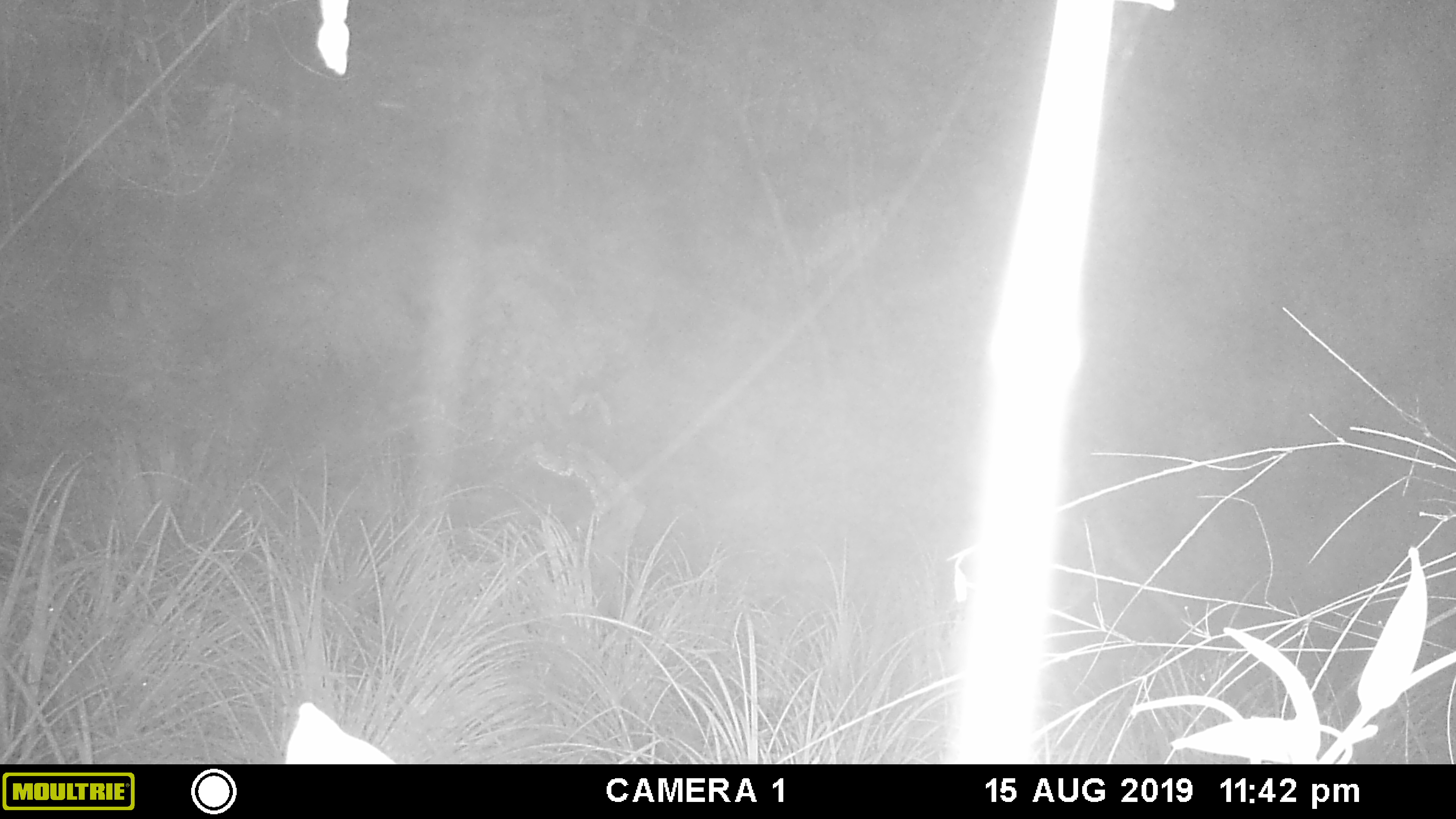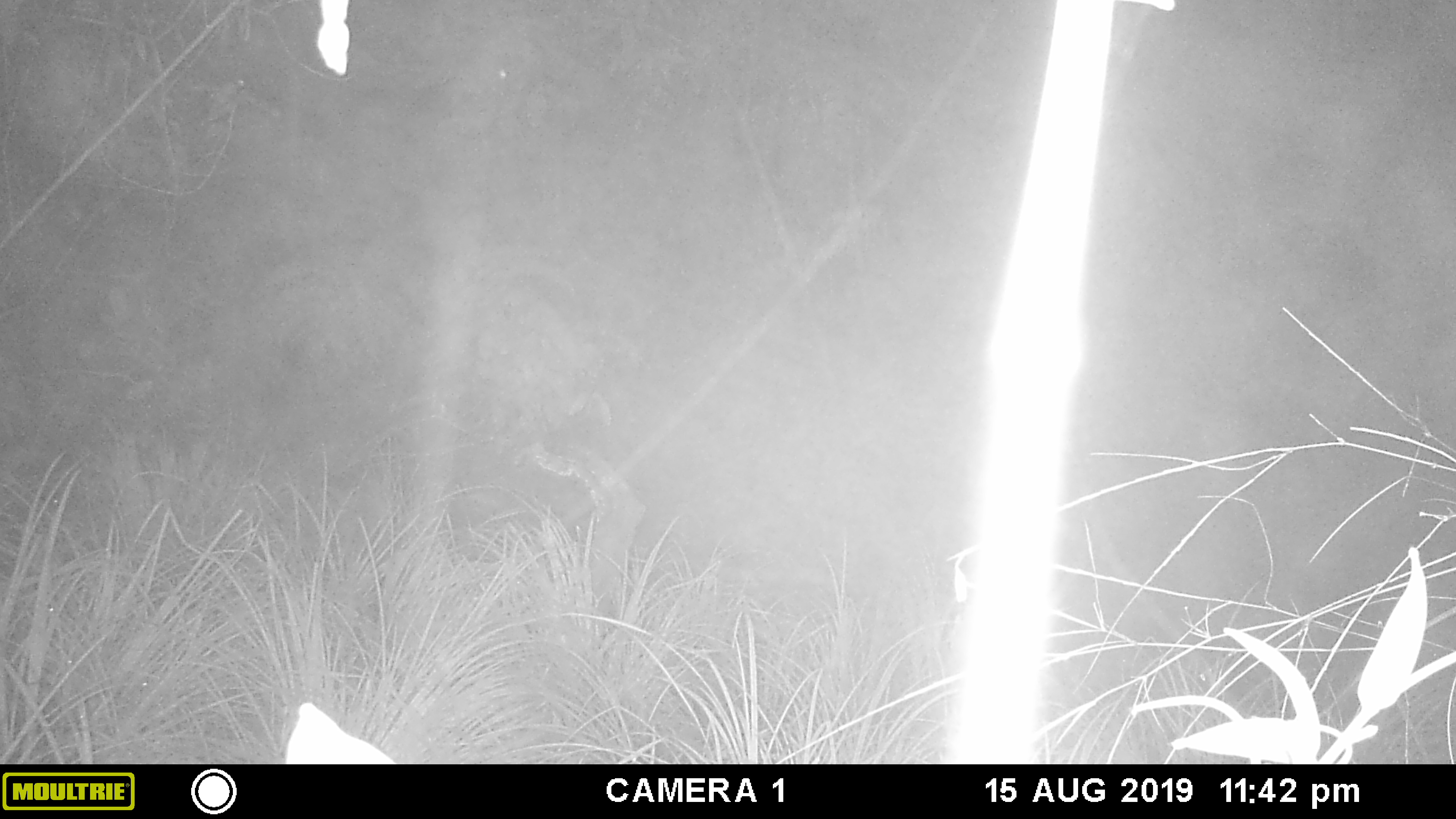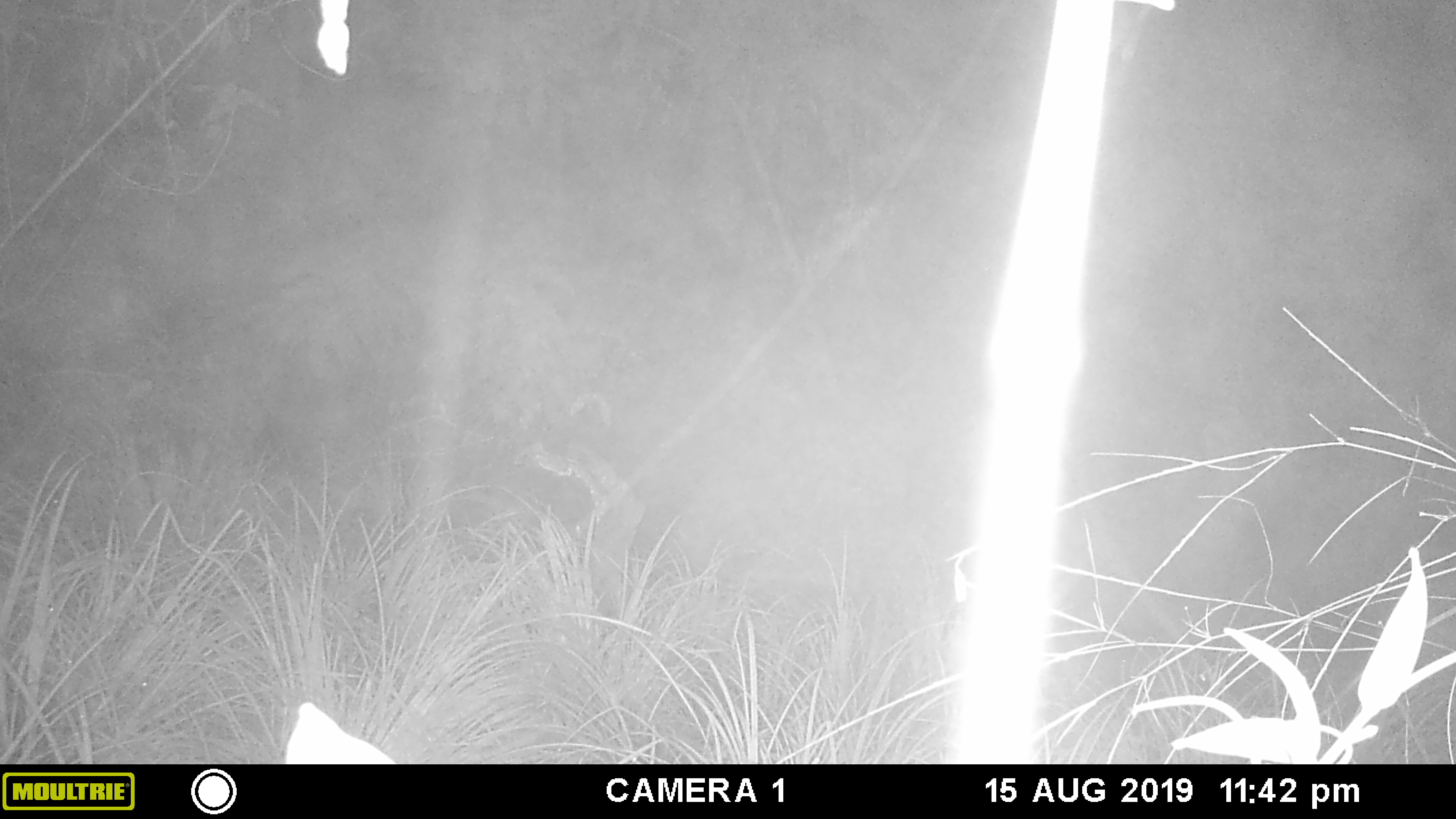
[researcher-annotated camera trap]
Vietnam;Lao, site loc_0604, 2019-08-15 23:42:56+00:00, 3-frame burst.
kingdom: Animalia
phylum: Chordata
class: Mammalia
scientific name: Mammalia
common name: mammal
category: unidentified mammal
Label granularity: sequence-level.